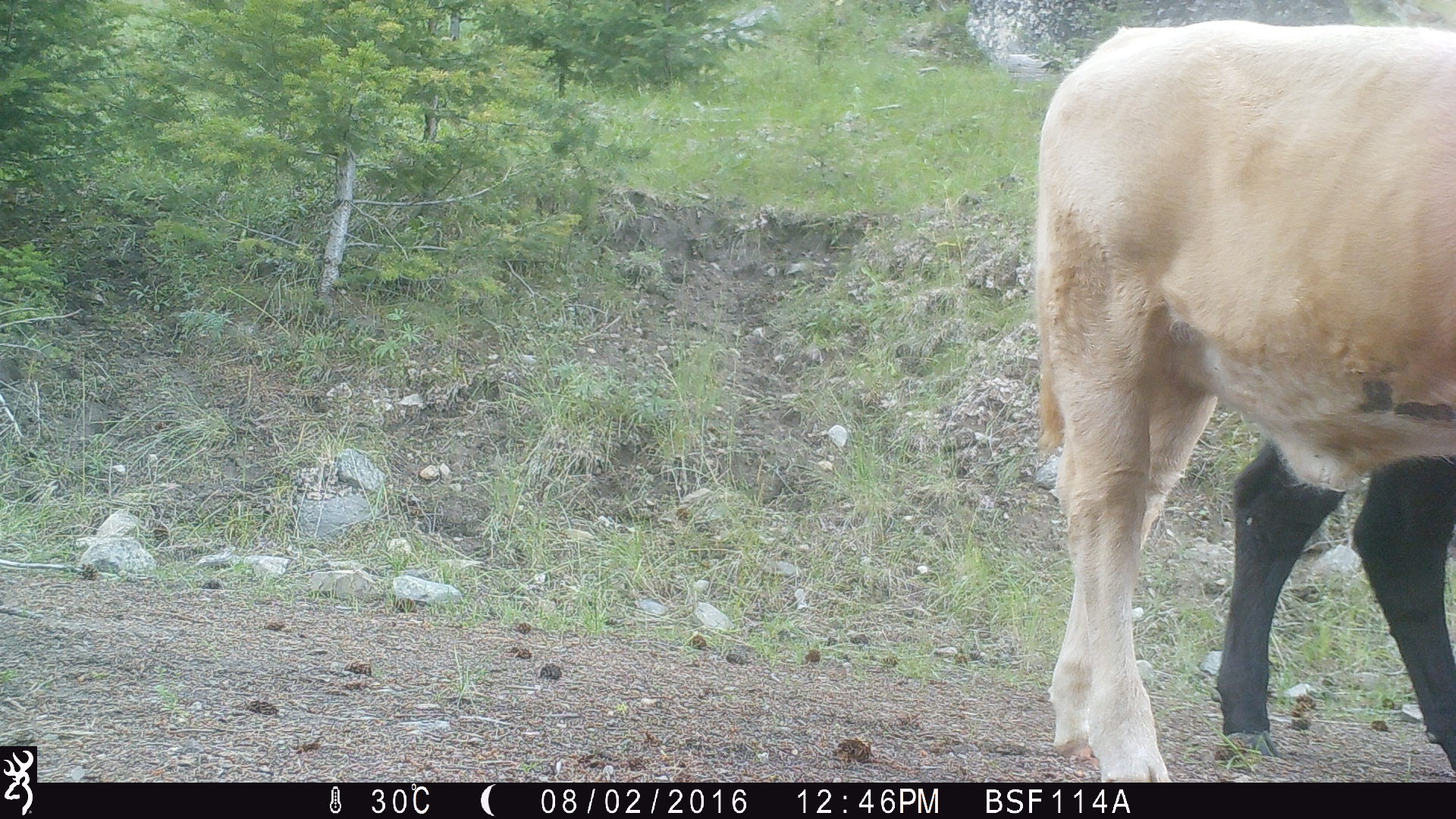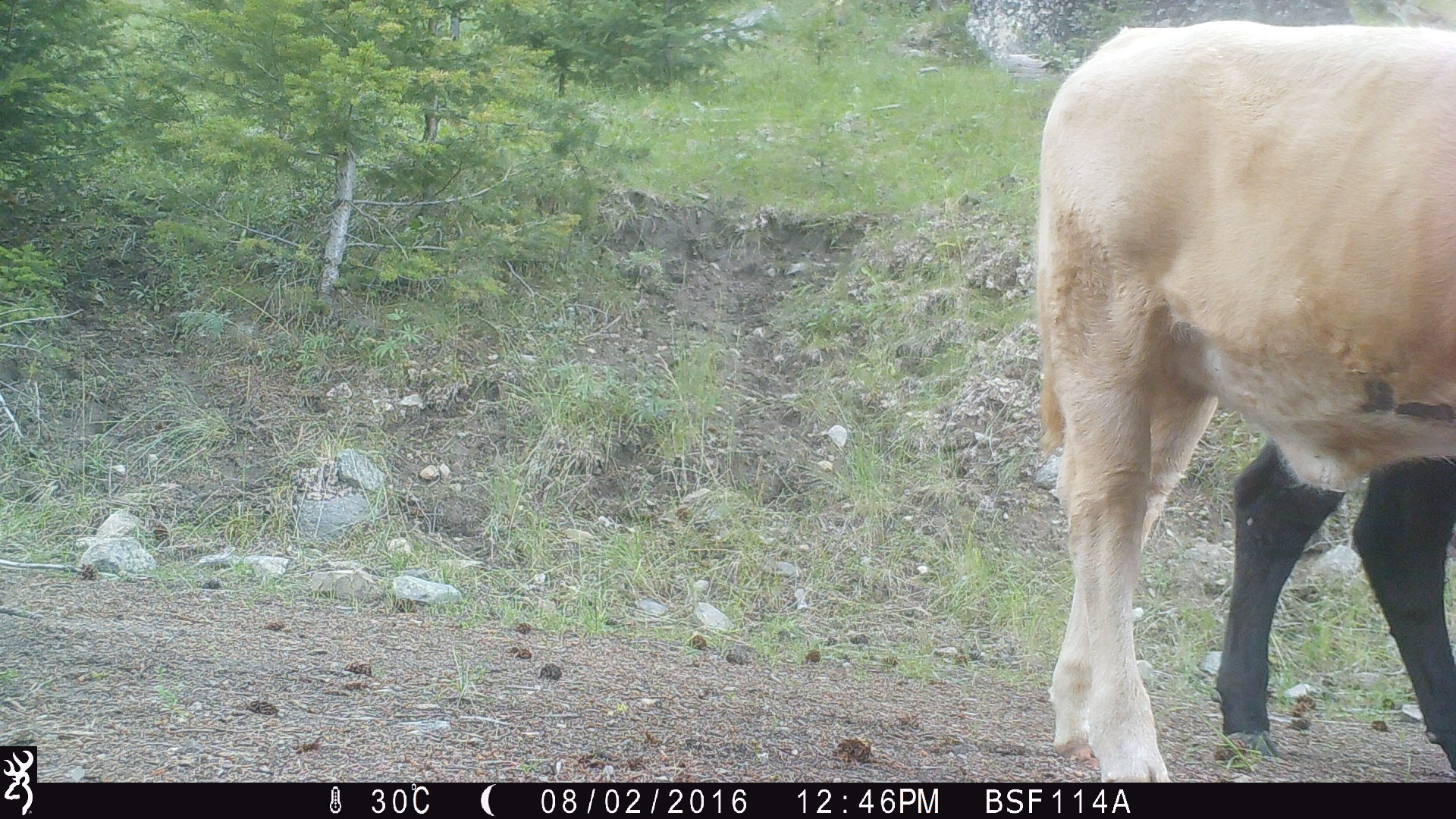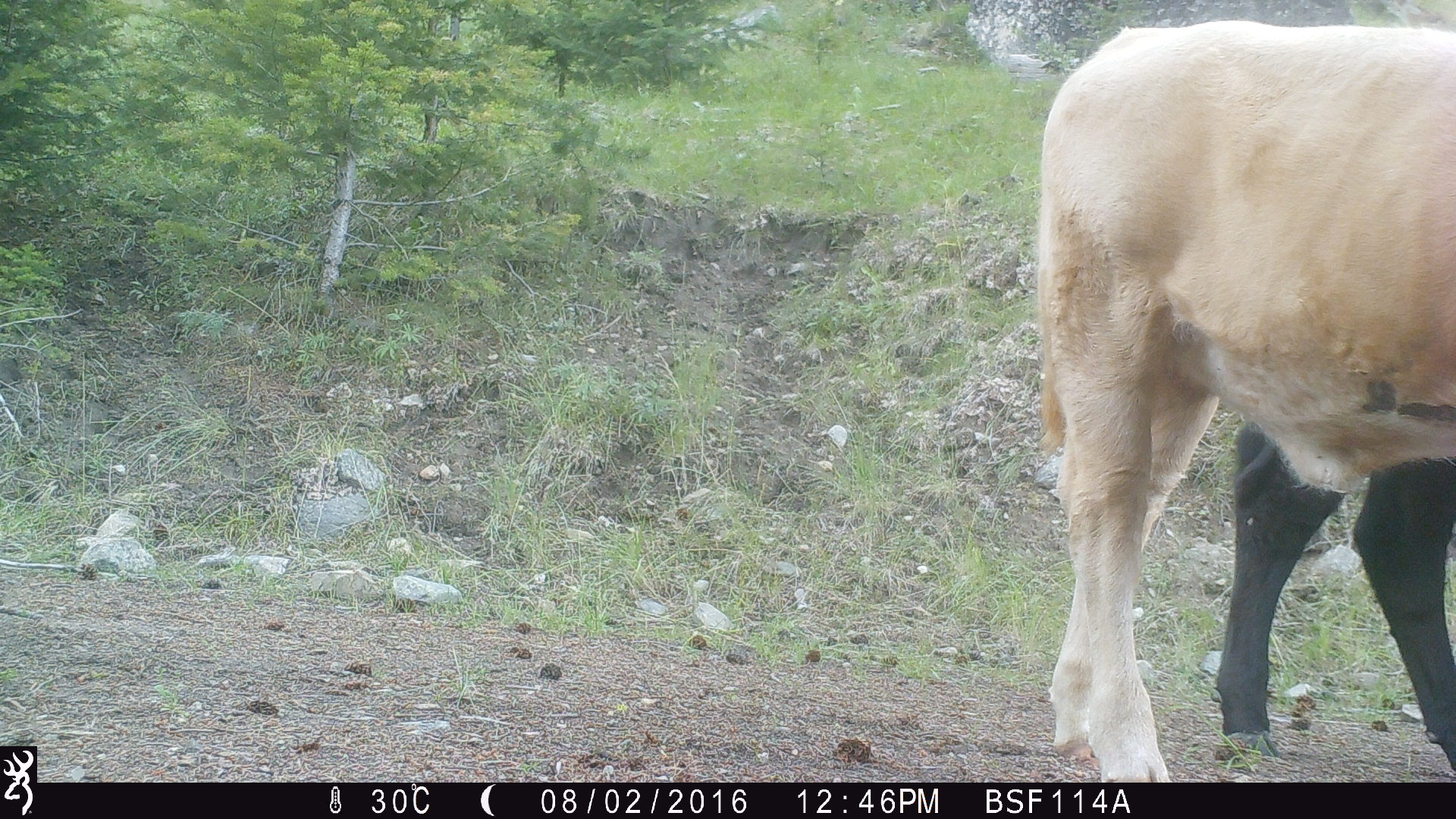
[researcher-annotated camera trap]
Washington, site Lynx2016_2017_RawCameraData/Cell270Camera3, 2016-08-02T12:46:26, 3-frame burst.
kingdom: Animalia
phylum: Chordata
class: Mammalia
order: Artiodactyla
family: Bovidae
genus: Bos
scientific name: Bos taurus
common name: domestic cattle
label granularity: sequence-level